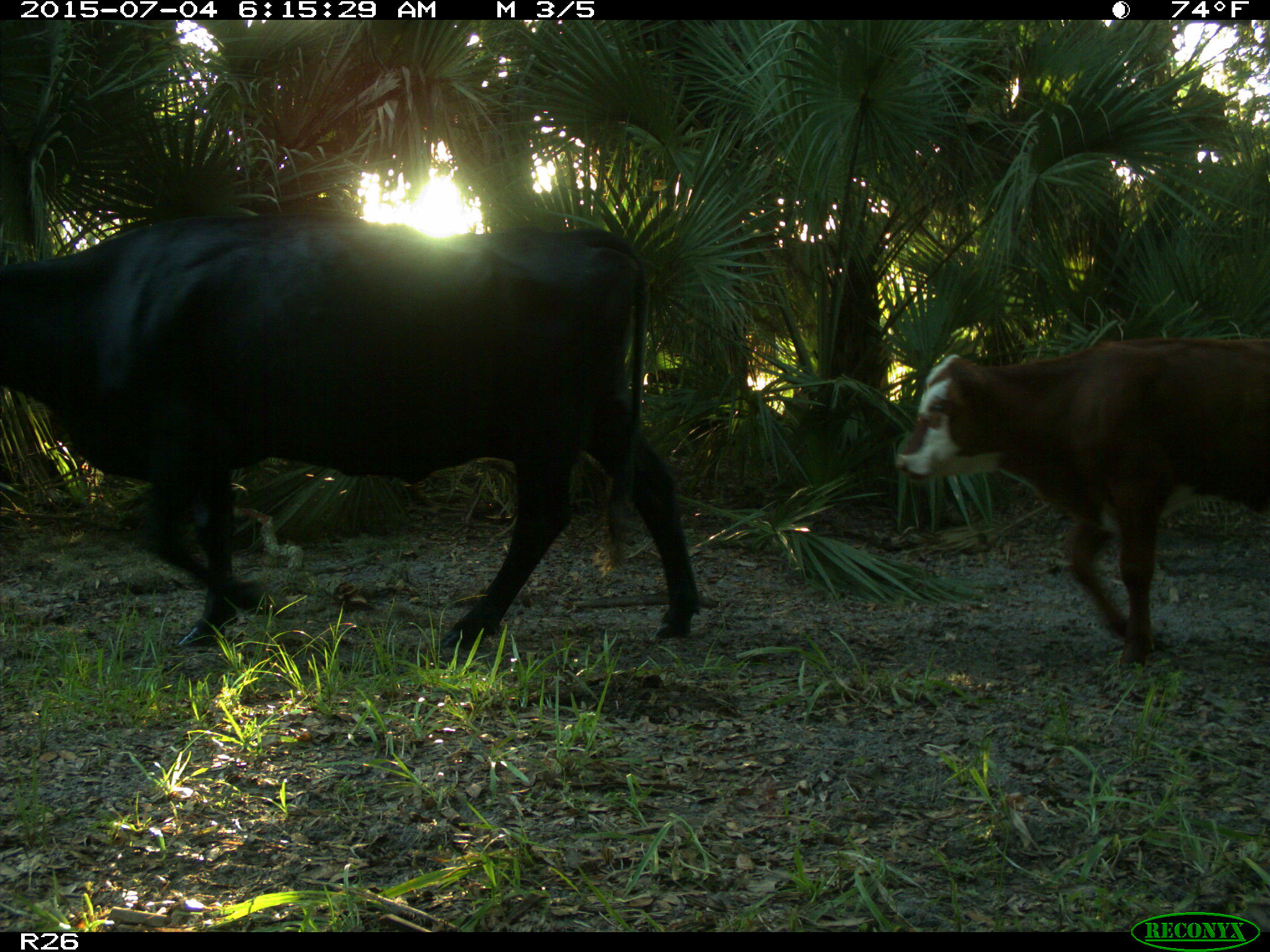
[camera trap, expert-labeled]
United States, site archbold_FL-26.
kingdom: Animalia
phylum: Chordata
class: Mammalia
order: Artiodactyla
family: Bovidae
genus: Bos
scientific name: Bos taurus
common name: domestic cow